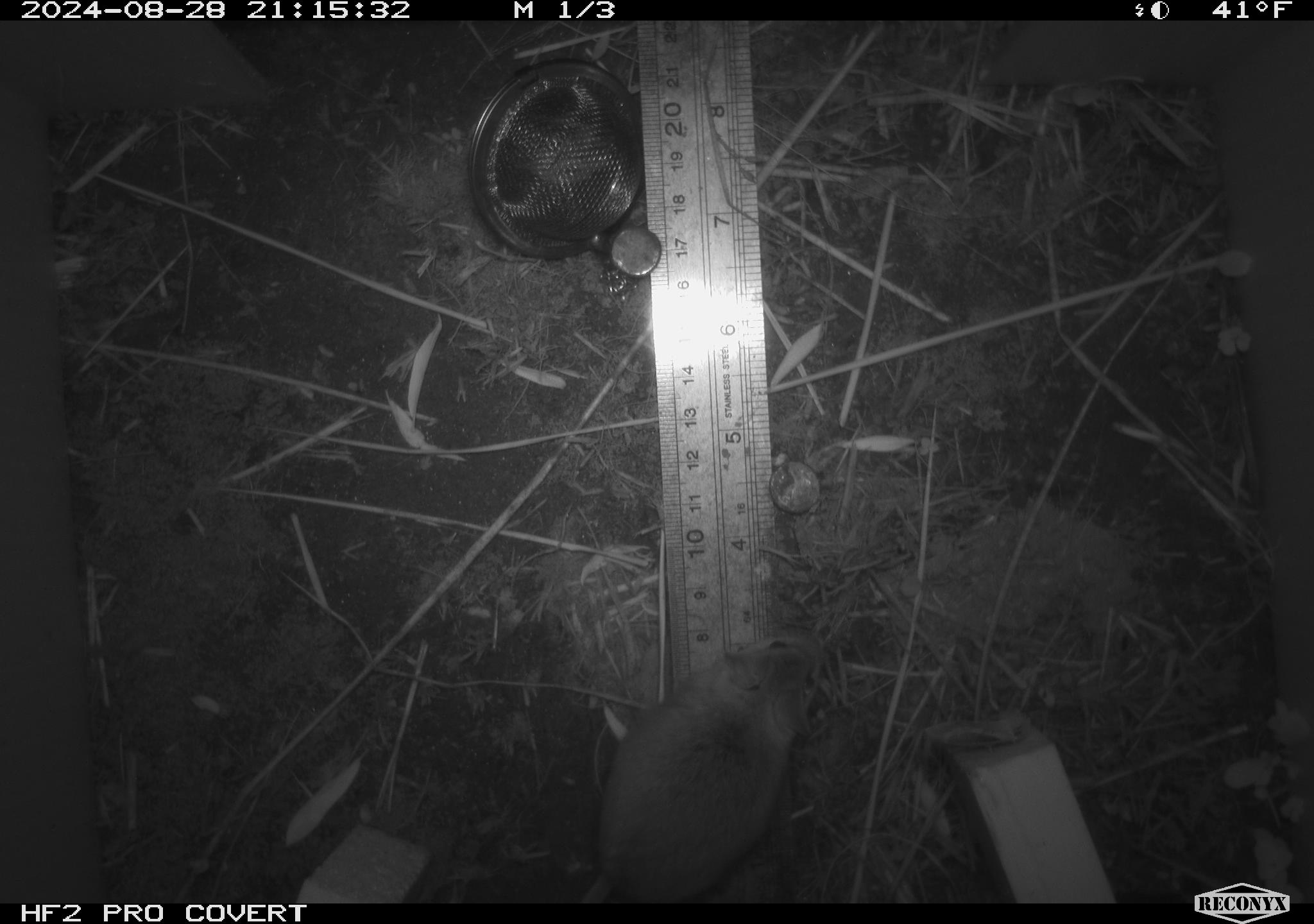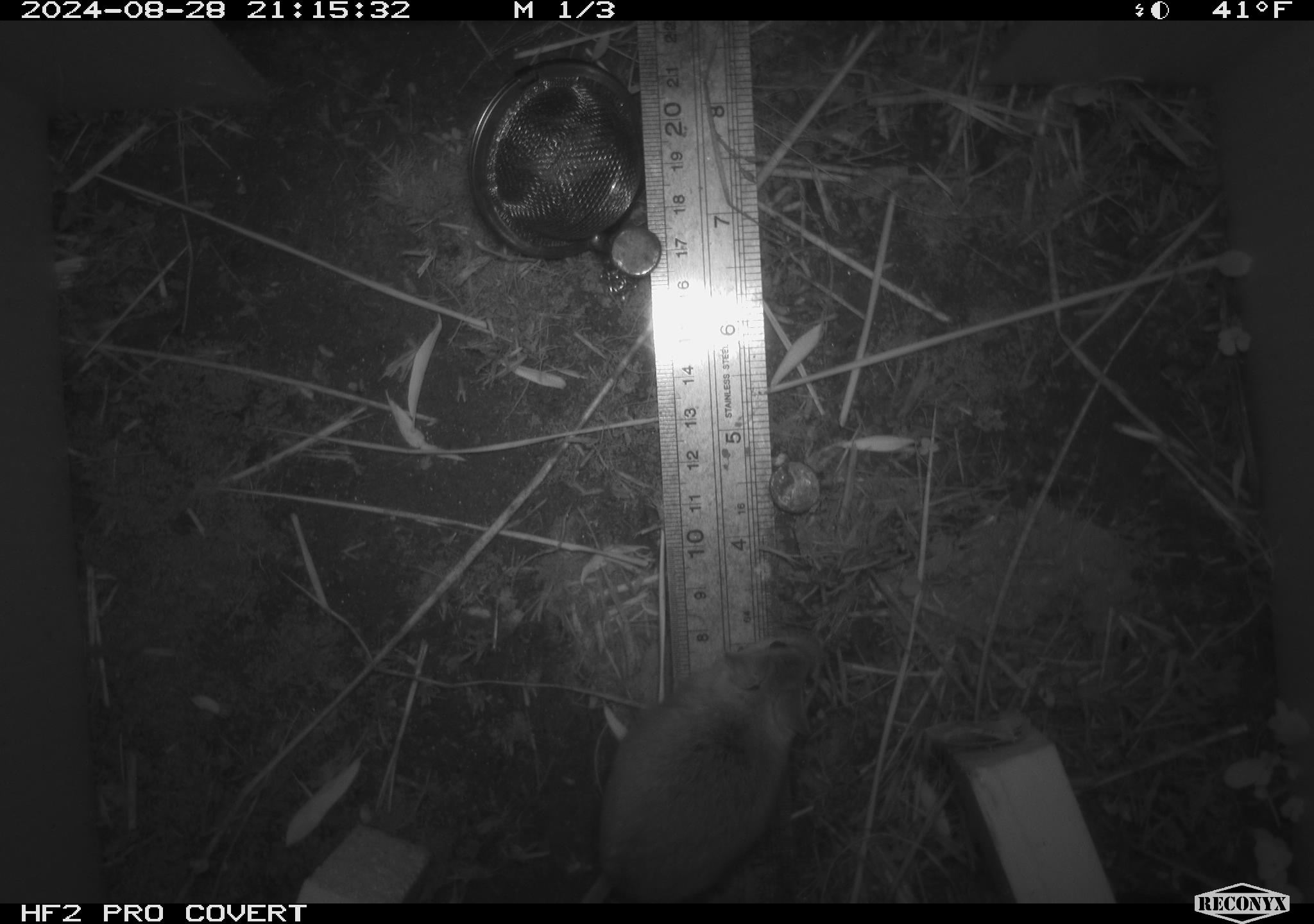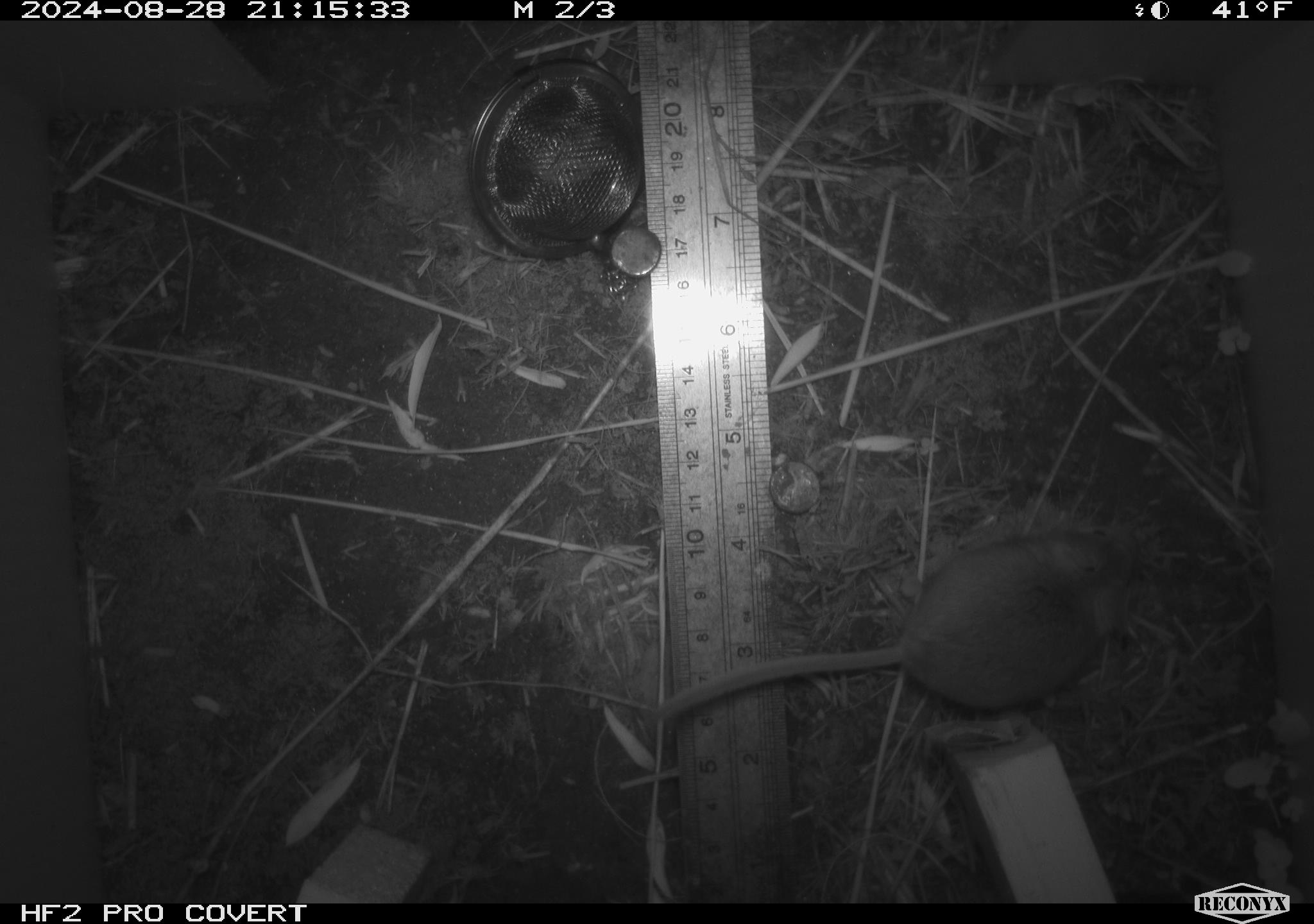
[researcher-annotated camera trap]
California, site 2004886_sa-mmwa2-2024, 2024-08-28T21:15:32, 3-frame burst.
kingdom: Animalia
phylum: Chordata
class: Mammalia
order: Rodentia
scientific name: Rodentia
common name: mouse species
Mouse species (Rodentia).